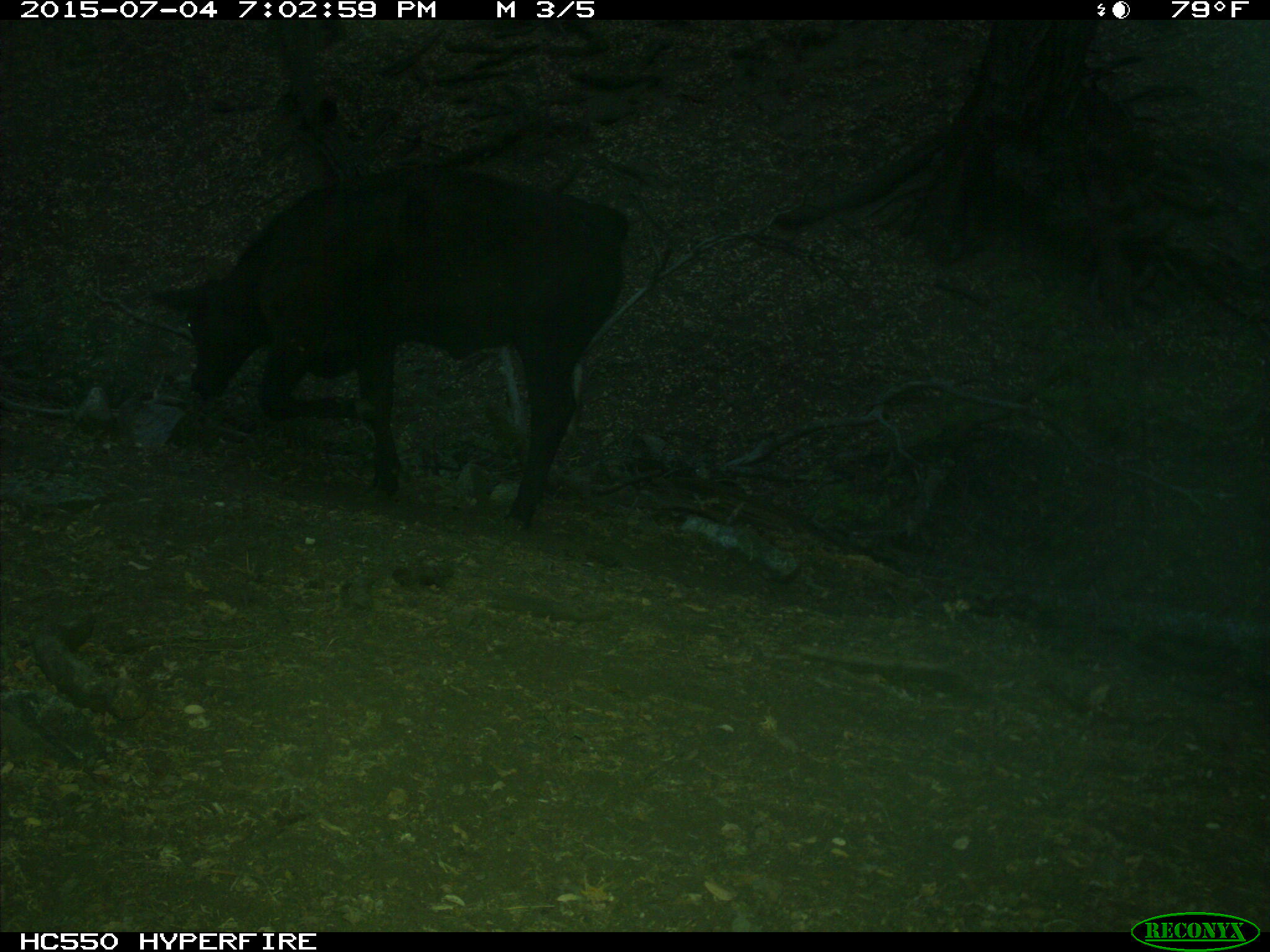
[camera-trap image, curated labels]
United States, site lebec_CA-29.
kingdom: Animalia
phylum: Chordata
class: Mammalia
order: Artiodactyla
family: Bovidae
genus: Bos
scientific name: Bos taurus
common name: domestic cow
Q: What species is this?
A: Bos taurus (domestic cow).